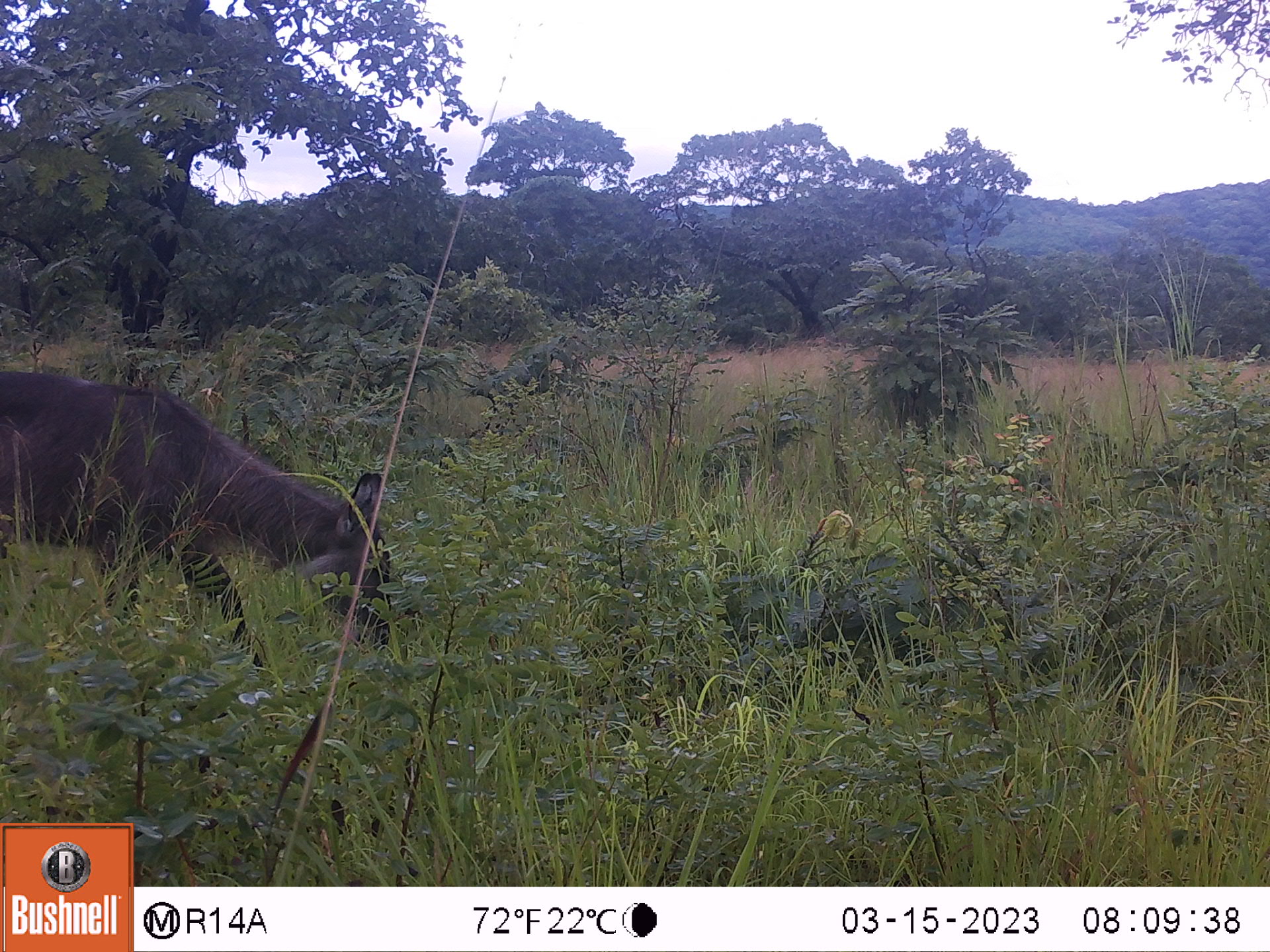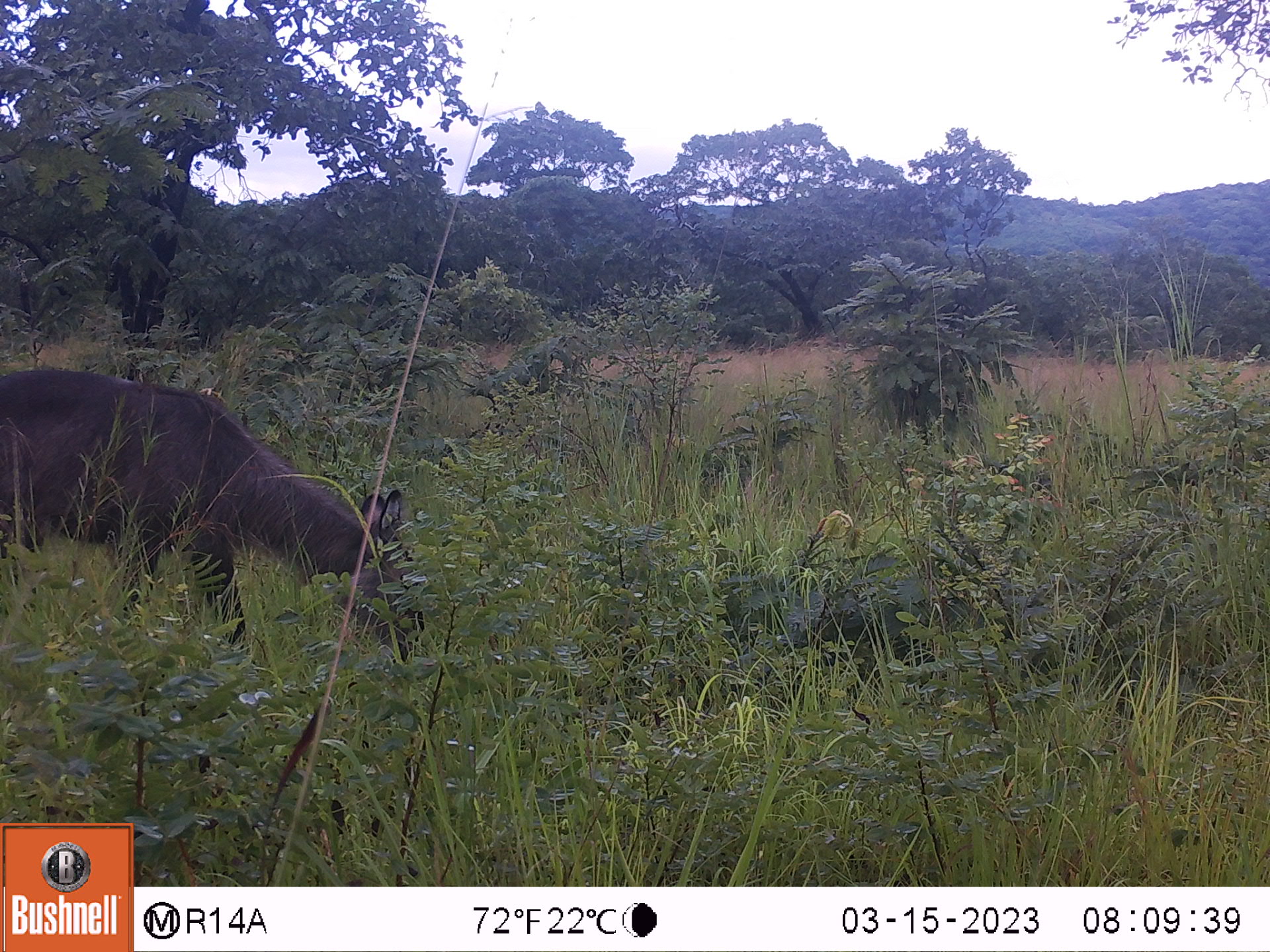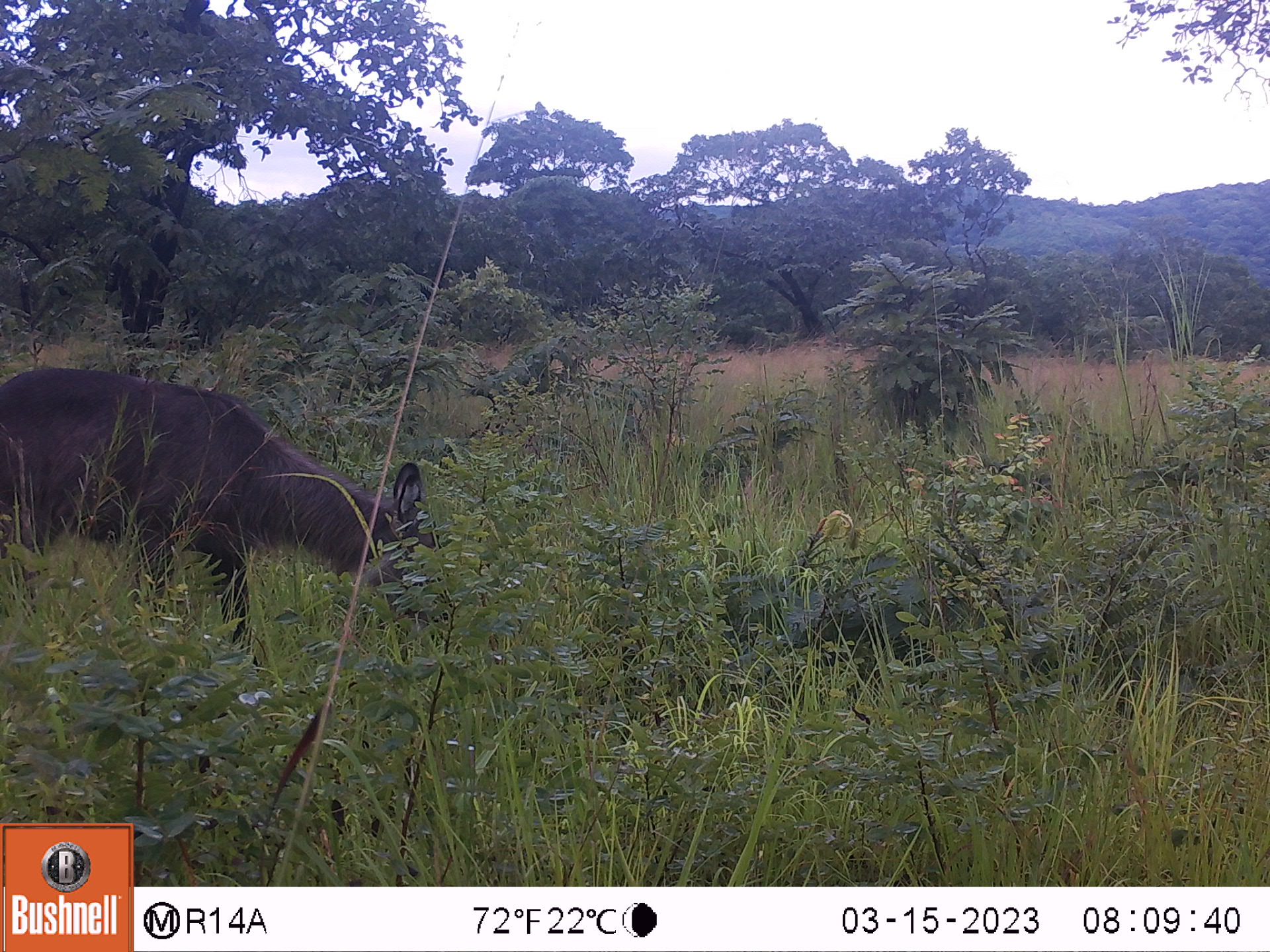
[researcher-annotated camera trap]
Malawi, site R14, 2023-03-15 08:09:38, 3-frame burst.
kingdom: Animalia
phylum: Chordata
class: Mammalia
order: Artiodactyla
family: Bovidae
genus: Kobus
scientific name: Kobus ellipsiprymnus ellipsiprymnus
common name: common waterbuck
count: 1